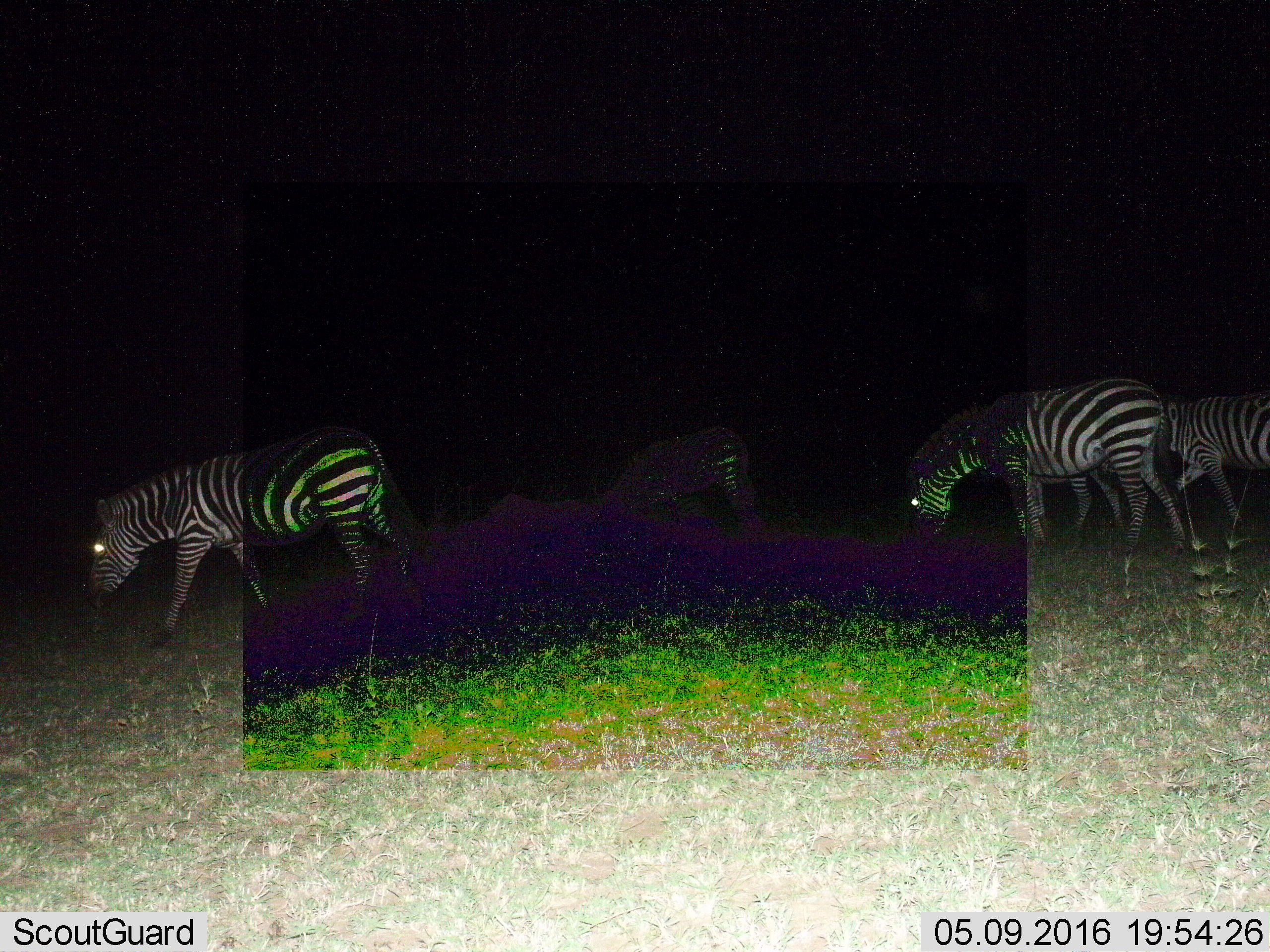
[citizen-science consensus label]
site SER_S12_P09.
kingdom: Animalia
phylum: Chordata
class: Mammalia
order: Perissodactyla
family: Equidae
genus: Equus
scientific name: Equus quagga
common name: plains zebra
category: zebraplains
Zebraplains (plains zebra) (Equus quagga), count 4. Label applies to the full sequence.